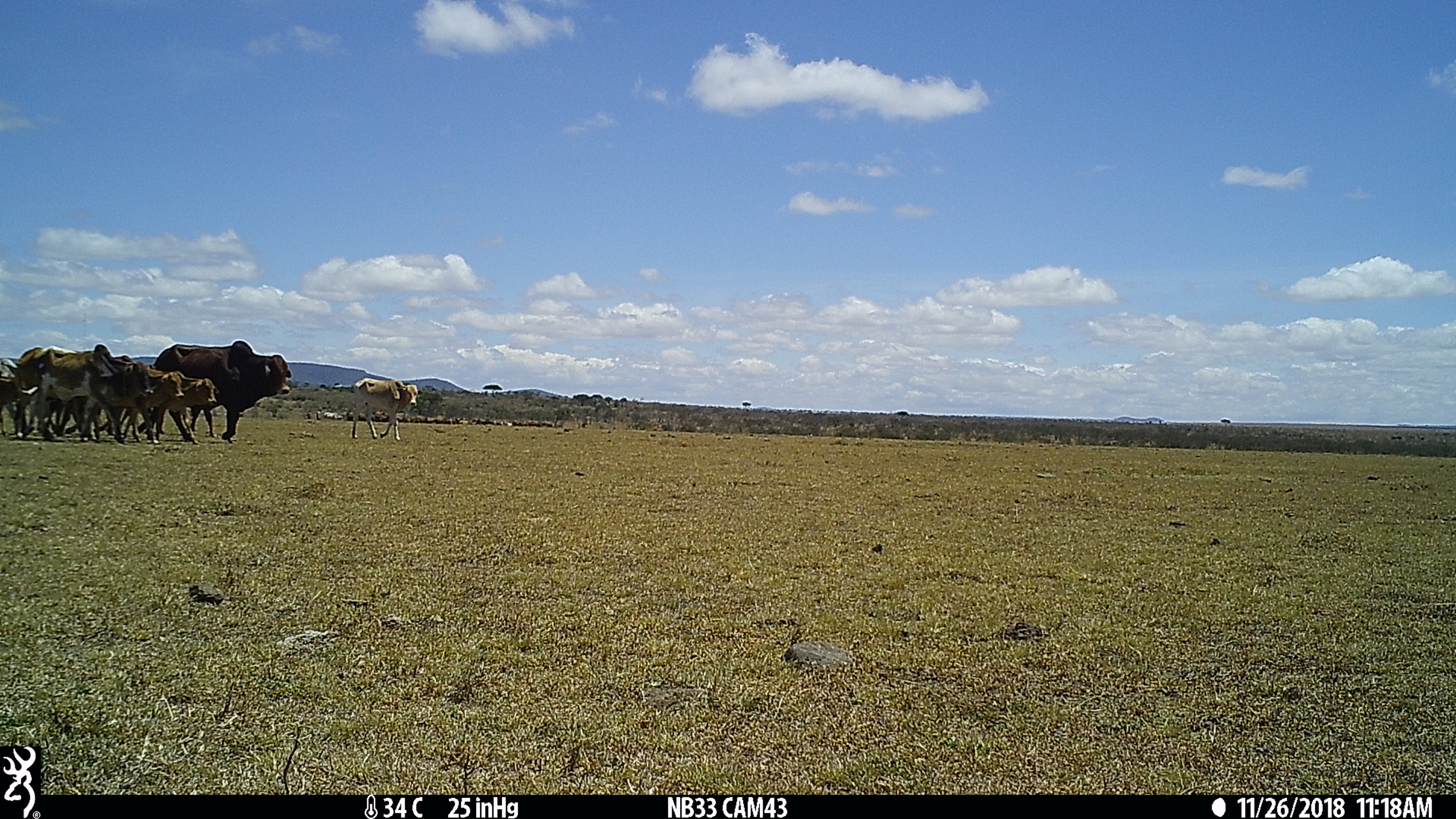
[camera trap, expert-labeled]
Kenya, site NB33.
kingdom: Animalia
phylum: Chordata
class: Mammalia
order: Artiodactyla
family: Bovidae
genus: Bos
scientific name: Bos taurus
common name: cattle